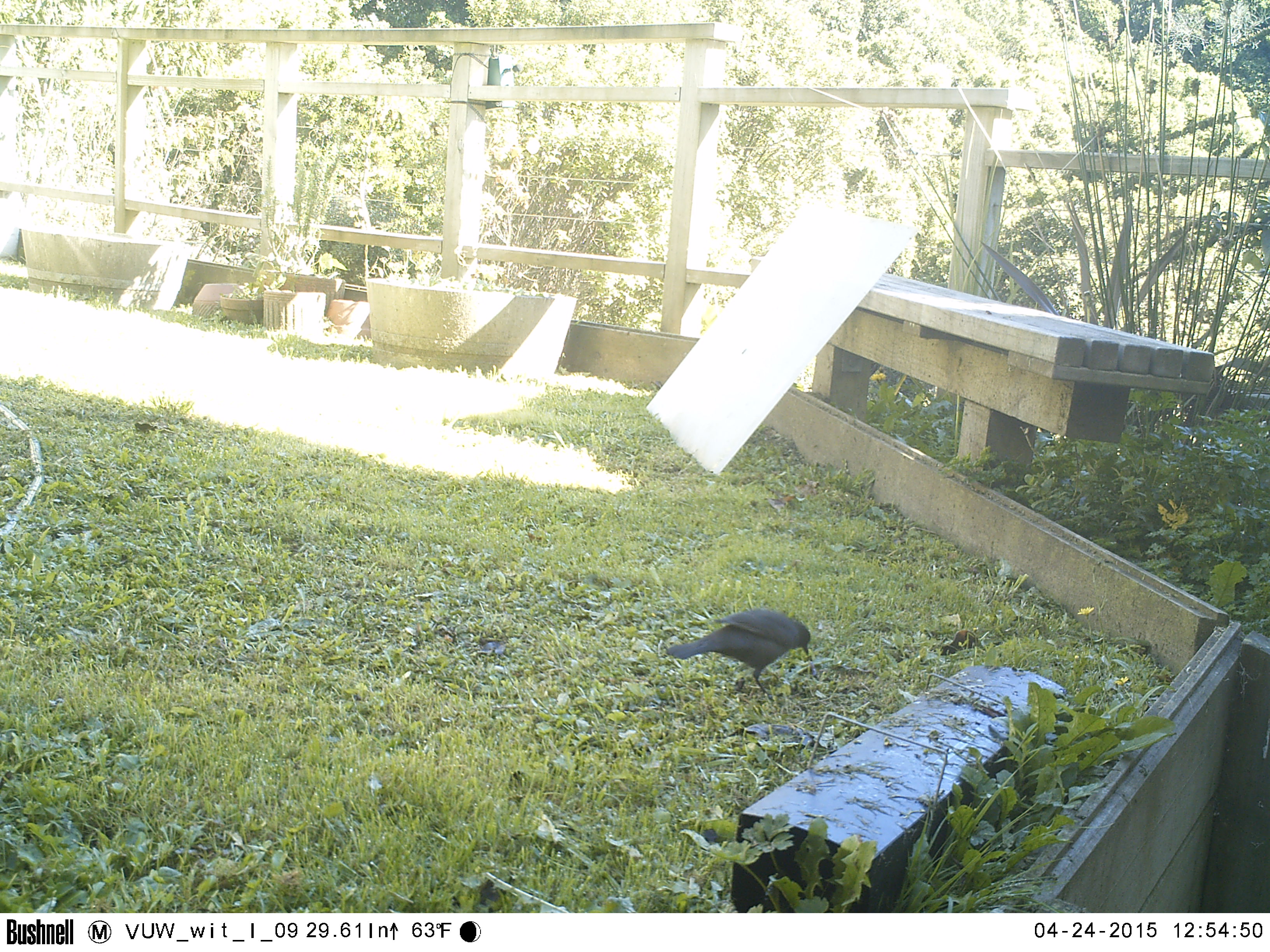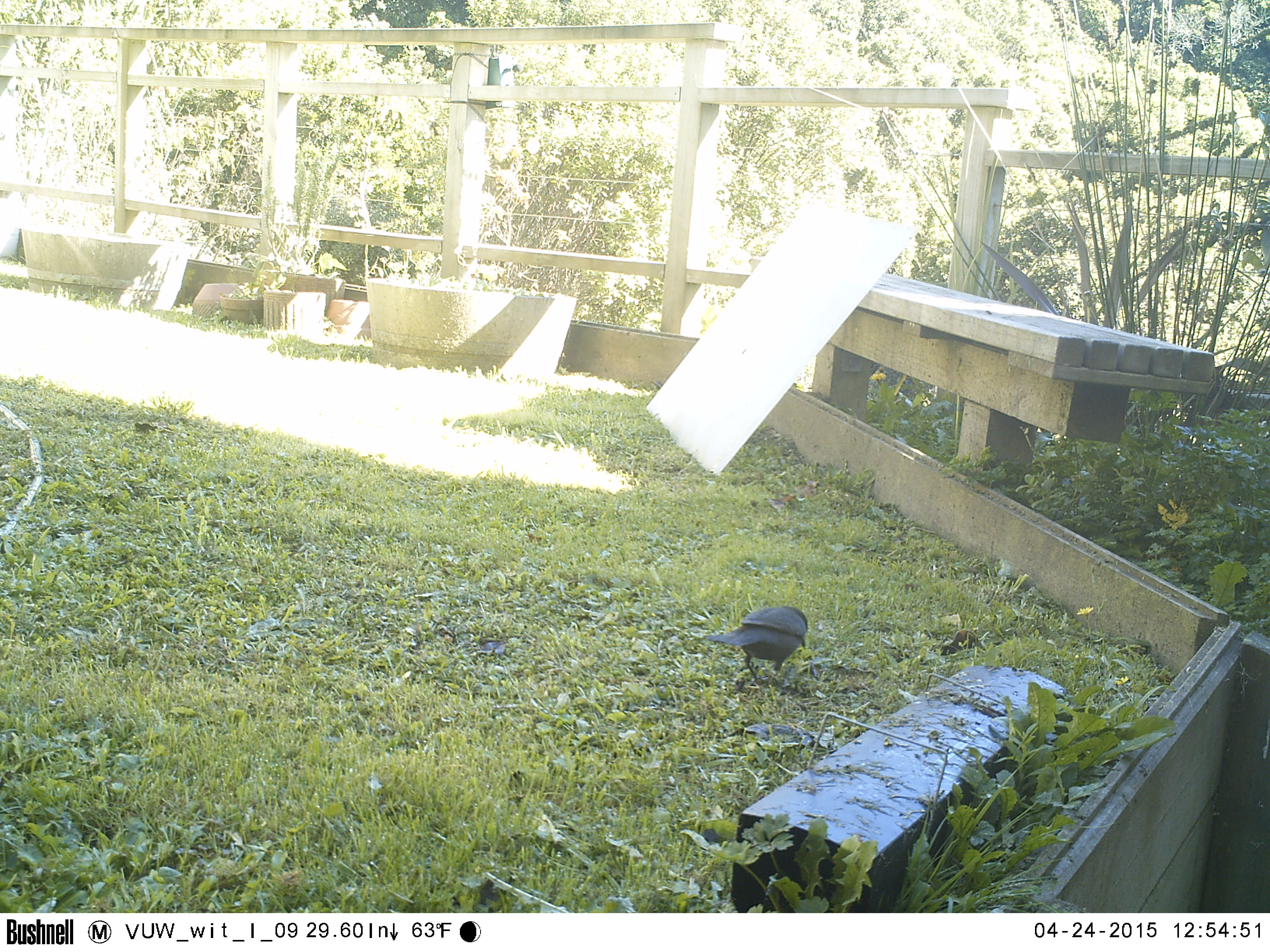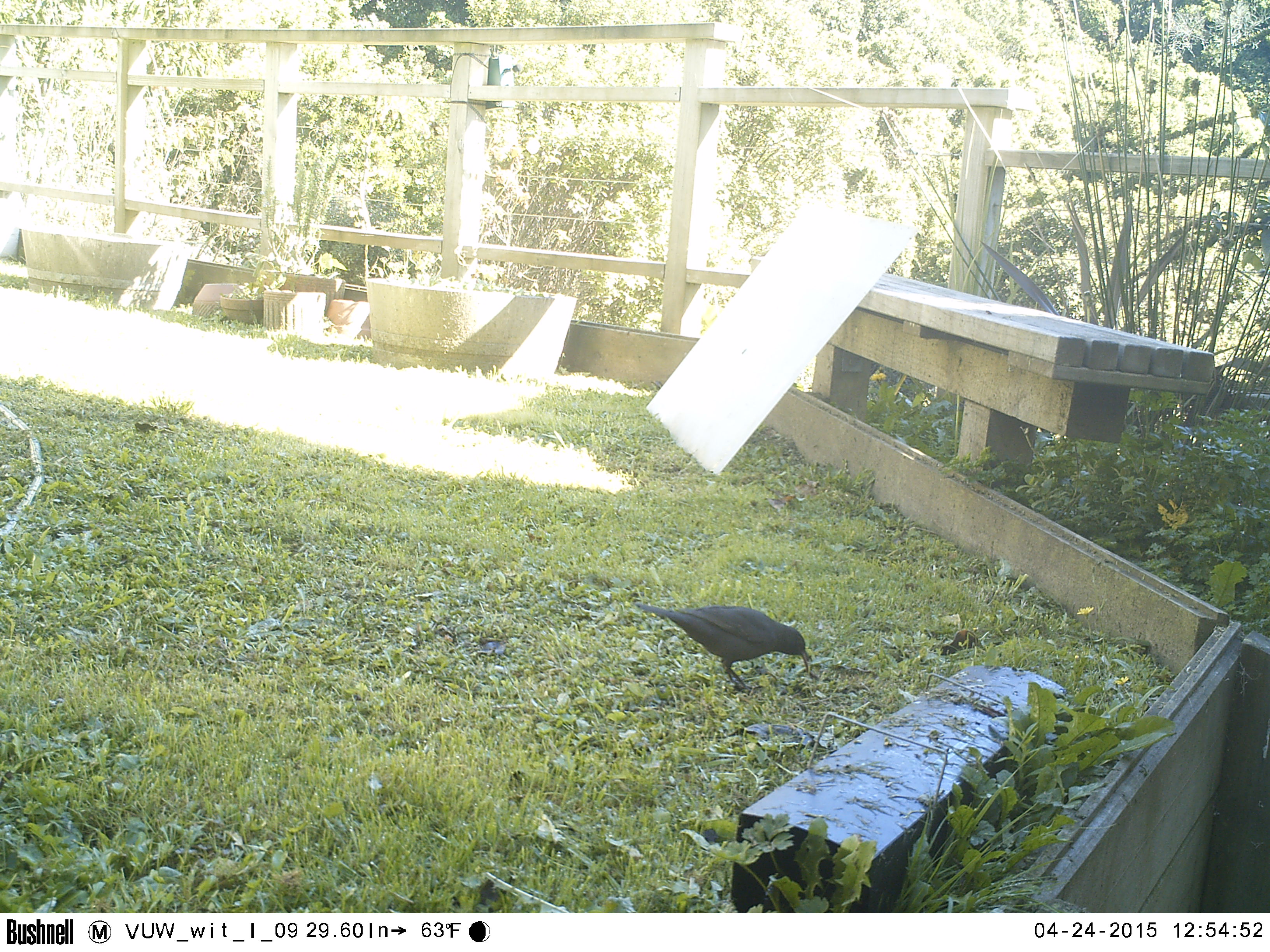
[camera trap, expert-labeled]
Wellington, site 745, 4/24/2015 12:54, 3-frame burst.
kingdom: Animalia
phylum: Chordata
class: Aves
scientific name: Aves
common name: bird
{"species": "bird (Aves)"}